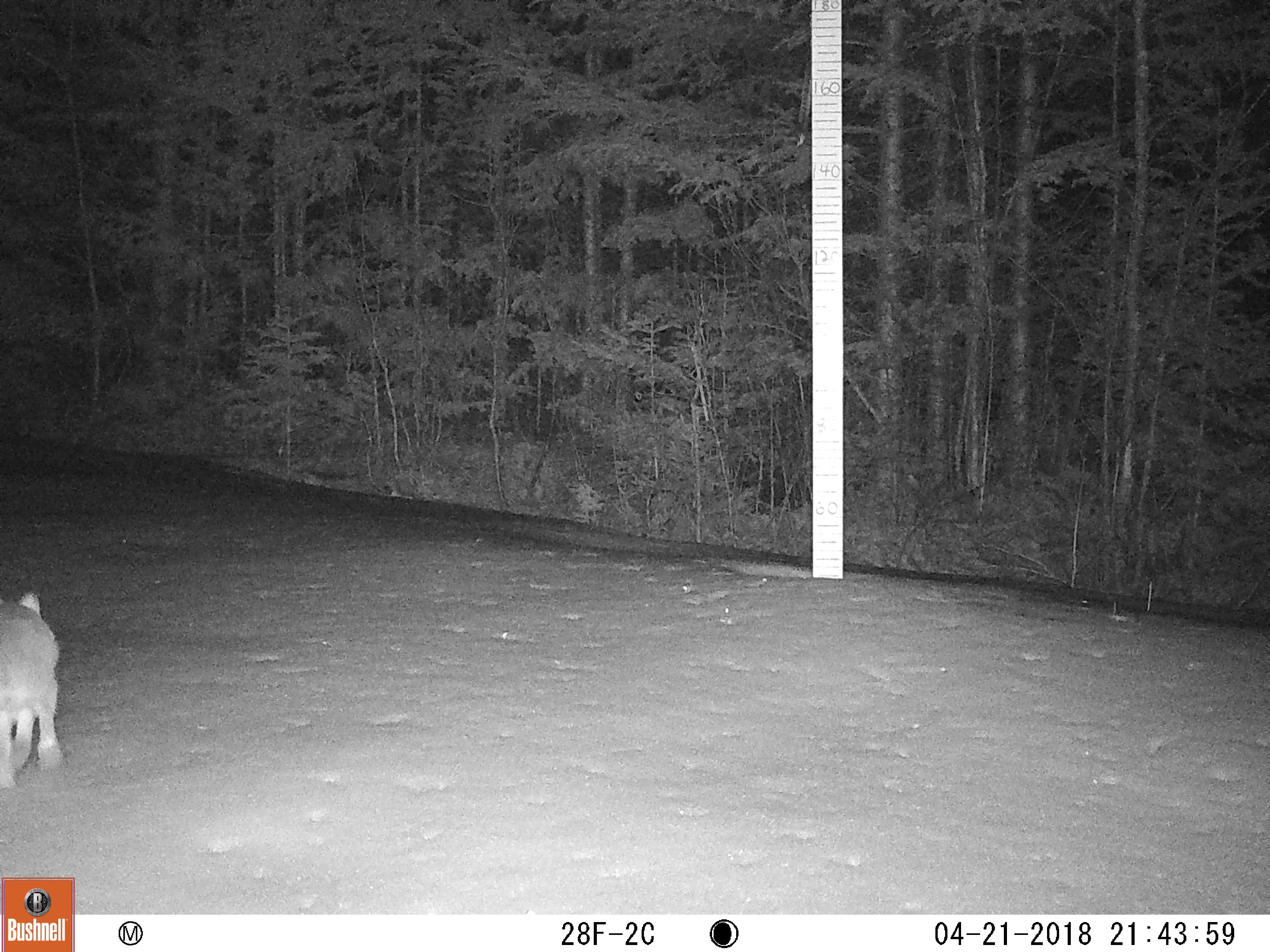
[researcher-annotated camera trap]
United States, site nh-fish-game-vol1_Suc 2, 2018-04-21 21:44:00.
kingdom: Animalia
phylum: Chordata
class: Mammalia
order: Lagomorpha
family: Leporidae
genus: Lepus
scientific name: Lepus americanus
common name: snowshoe hare